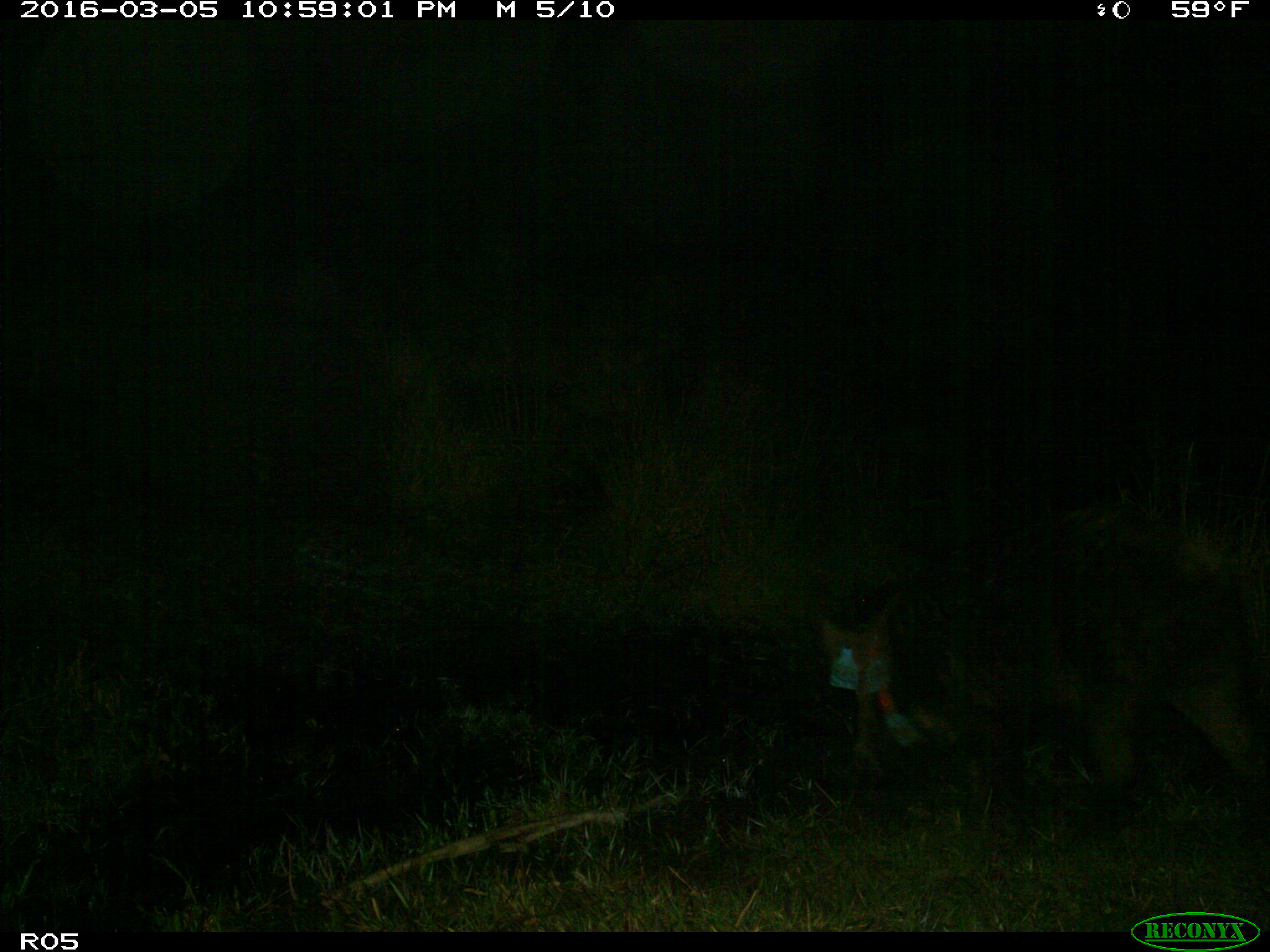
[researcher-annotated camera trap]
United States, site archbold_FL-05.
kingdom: Animalia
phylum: Chordata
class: Mammalia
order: Artiodactyla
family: Suidae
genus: Sus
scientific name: Sus scrofa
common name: wild boar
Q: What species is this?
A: Sus scrofa (wild boar).